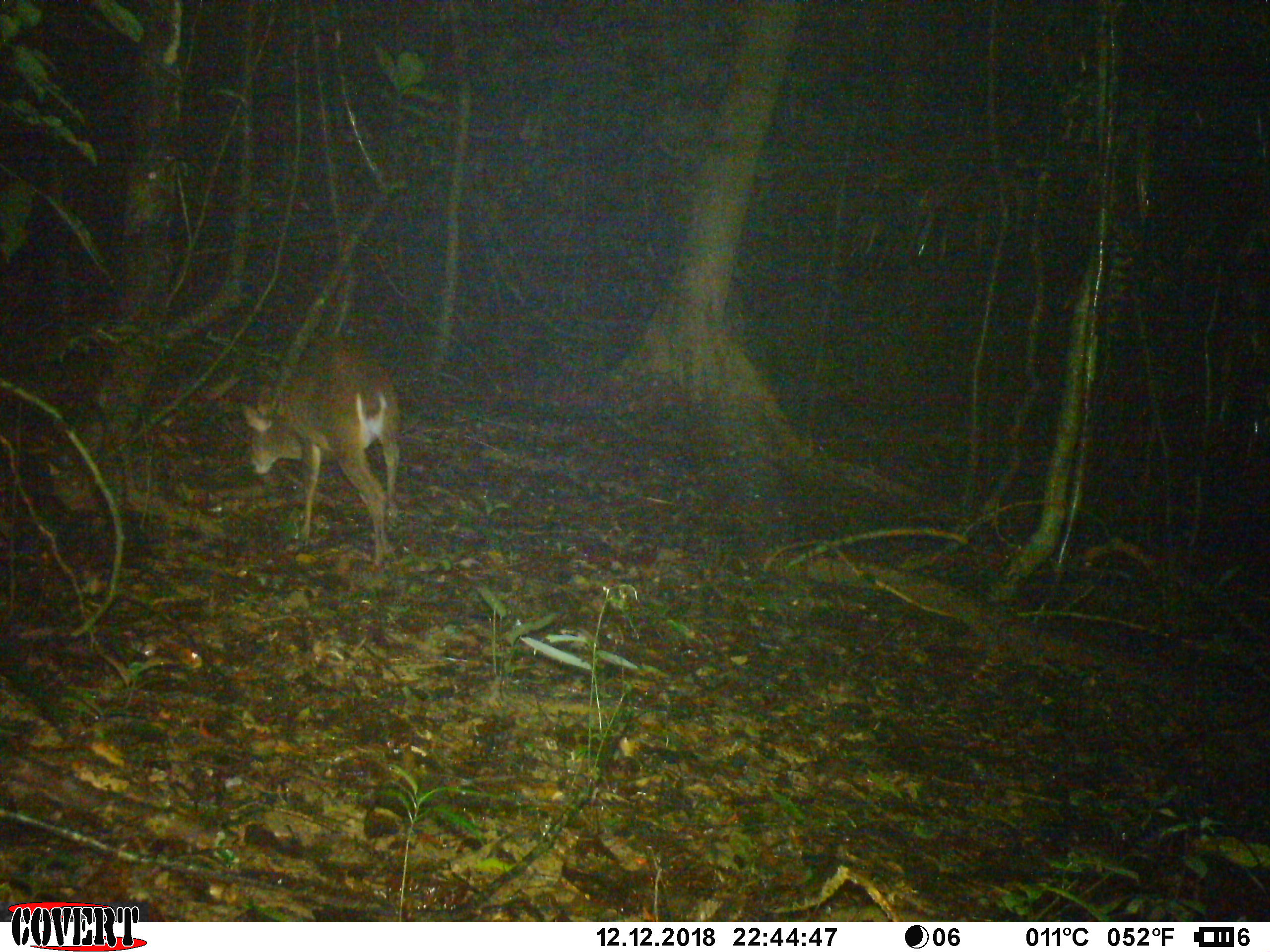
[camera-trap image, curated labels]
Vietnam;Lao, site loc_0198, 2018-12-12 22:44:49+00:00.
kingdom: Animalia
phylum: Chordata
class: Mammalia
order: Artiodactyla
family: Cervidae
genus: Muntiacus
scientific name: Muntiacus vuquangensis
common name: large-antlered muntjac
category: large antlered muntjac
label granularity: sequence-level